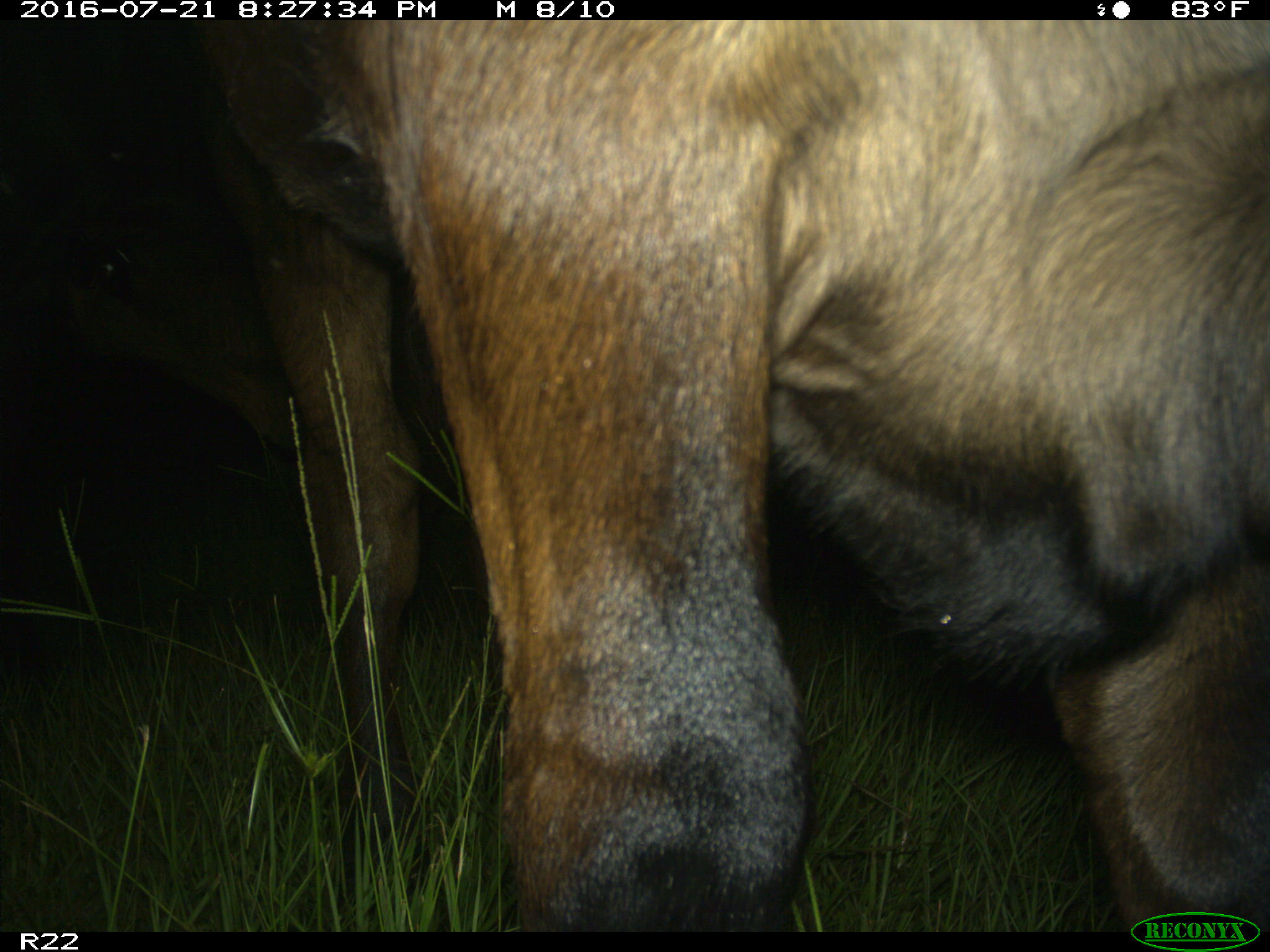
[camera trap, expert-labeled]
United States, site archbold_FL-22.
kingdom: Animalia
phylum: Chordata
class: Mammalia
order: Artiodactyla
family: Bovidae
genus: Bos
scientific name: Bos taurus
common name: domestic cow